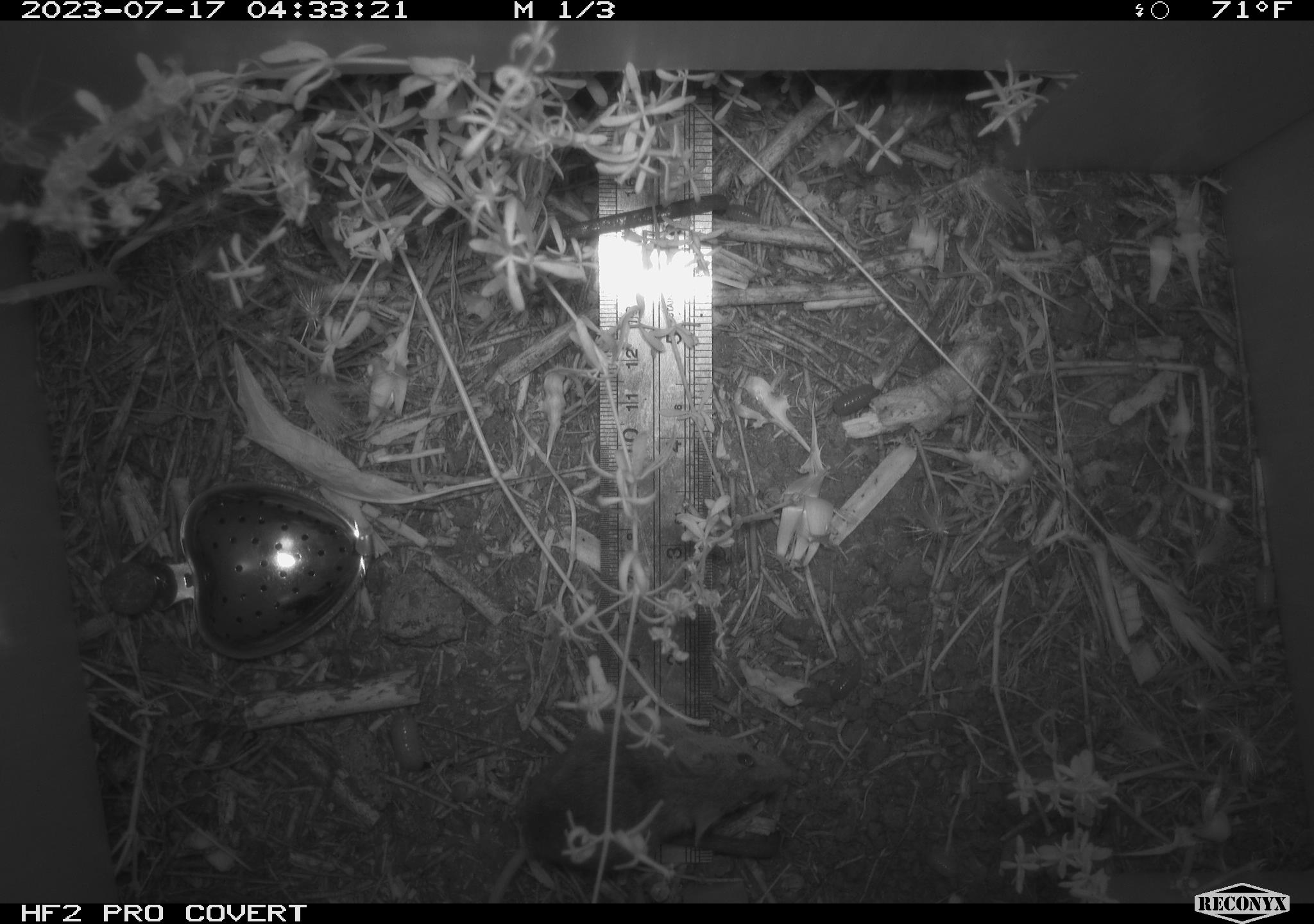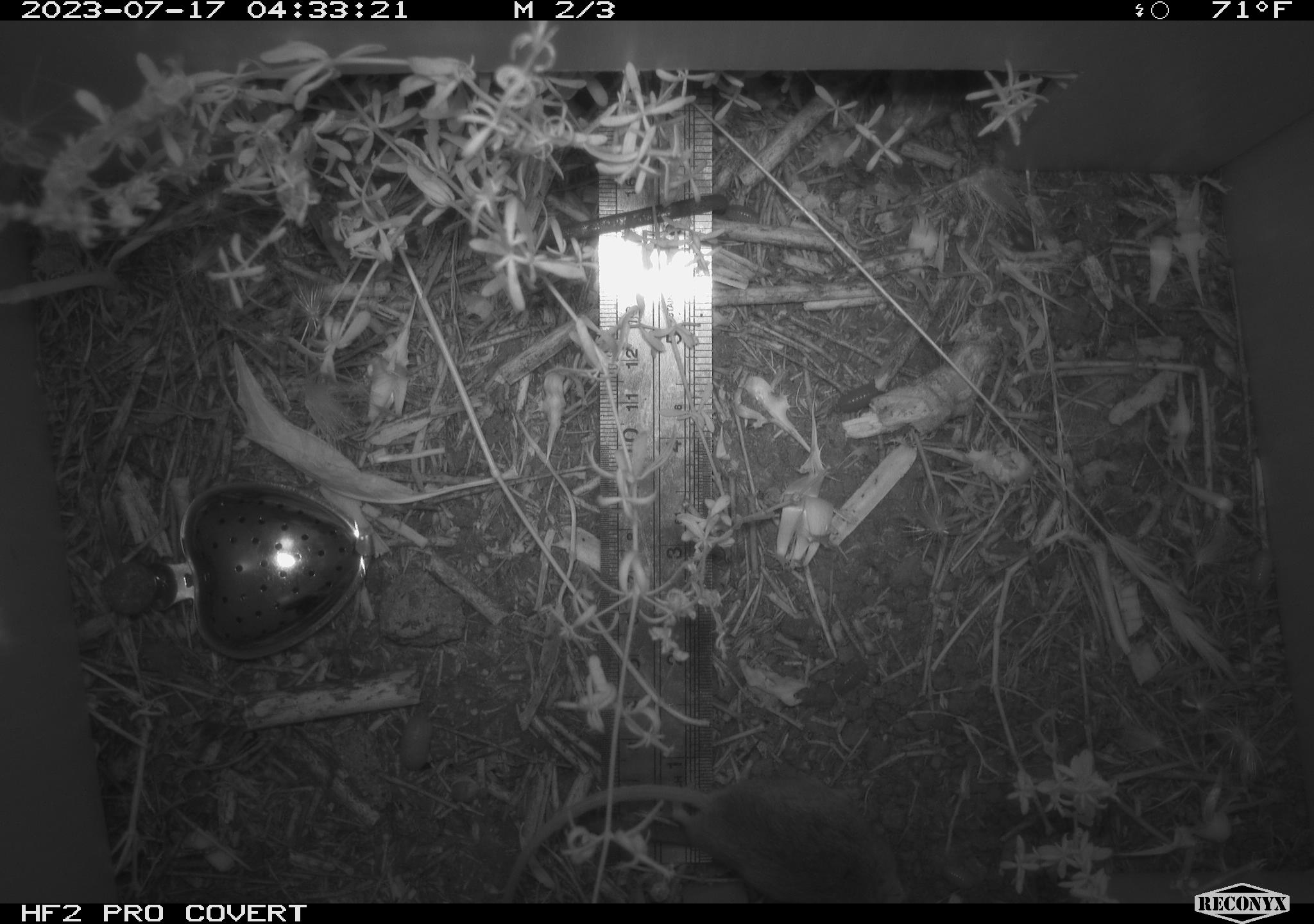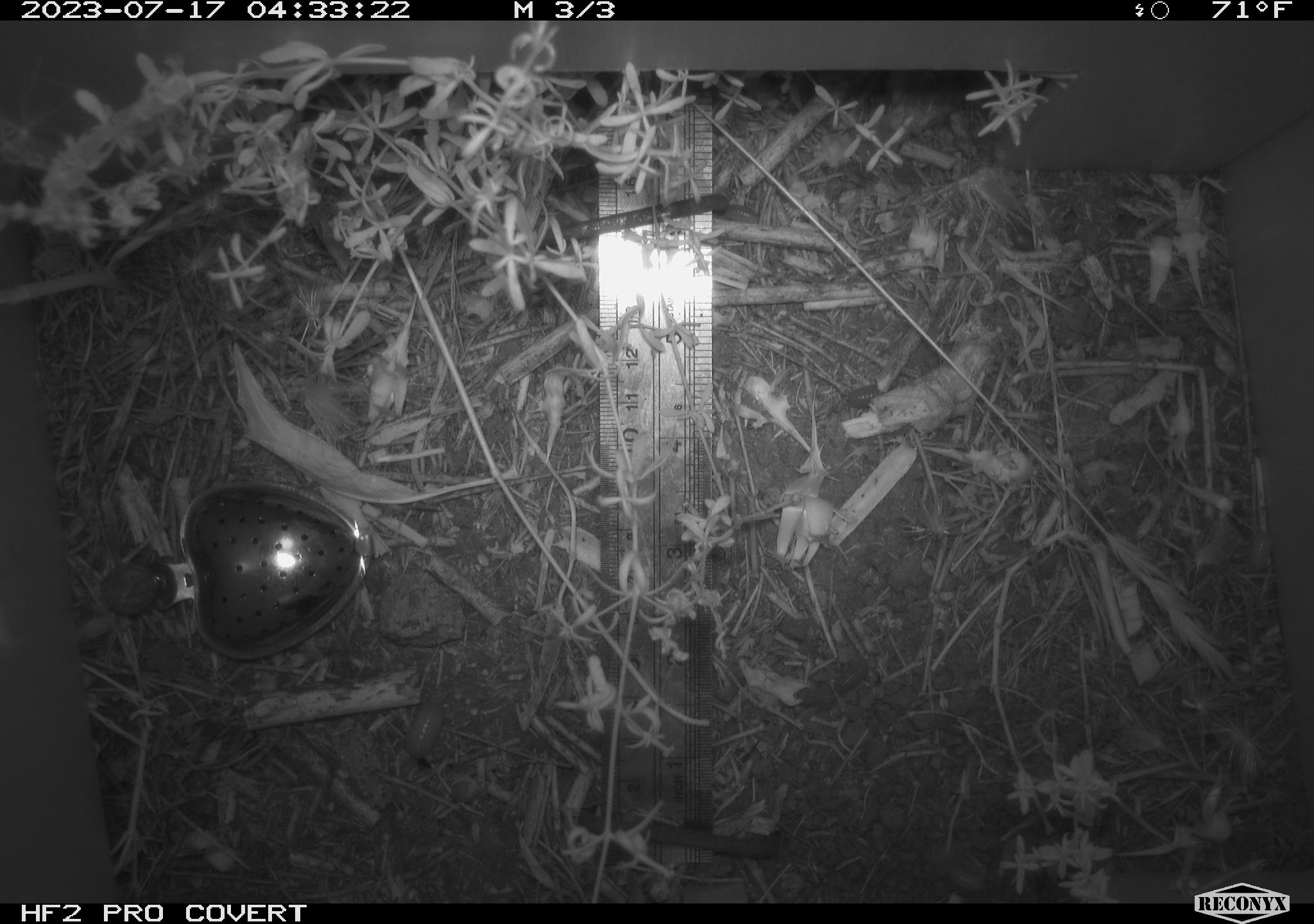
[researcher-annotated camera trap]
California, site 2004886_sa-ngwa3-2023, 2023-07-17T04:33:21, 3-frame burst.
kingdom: Animalia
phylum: Chordata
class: Mammalia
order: Rodentia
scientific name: Rodentia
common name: mouse species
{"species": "mouse species (Rodentia)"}